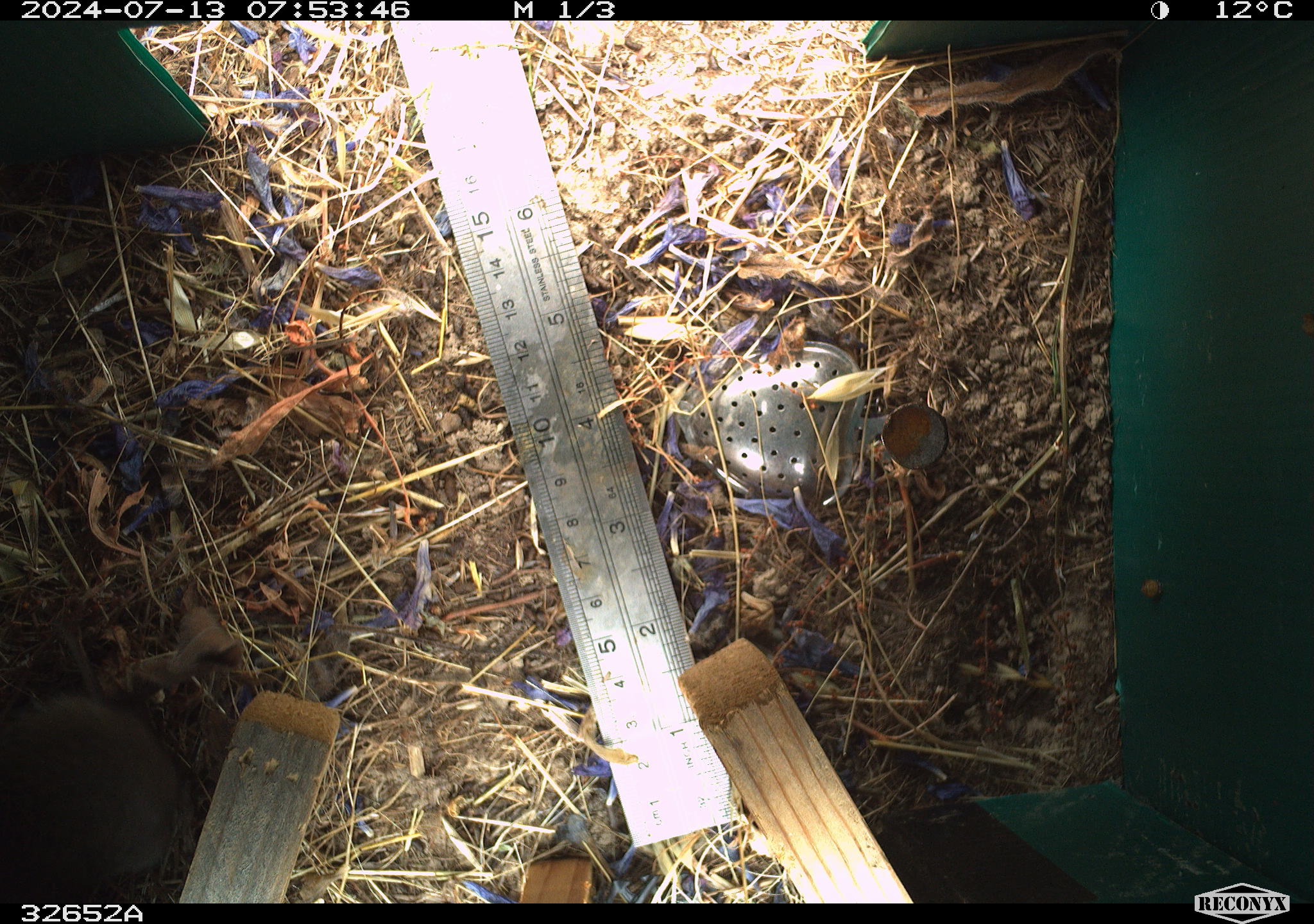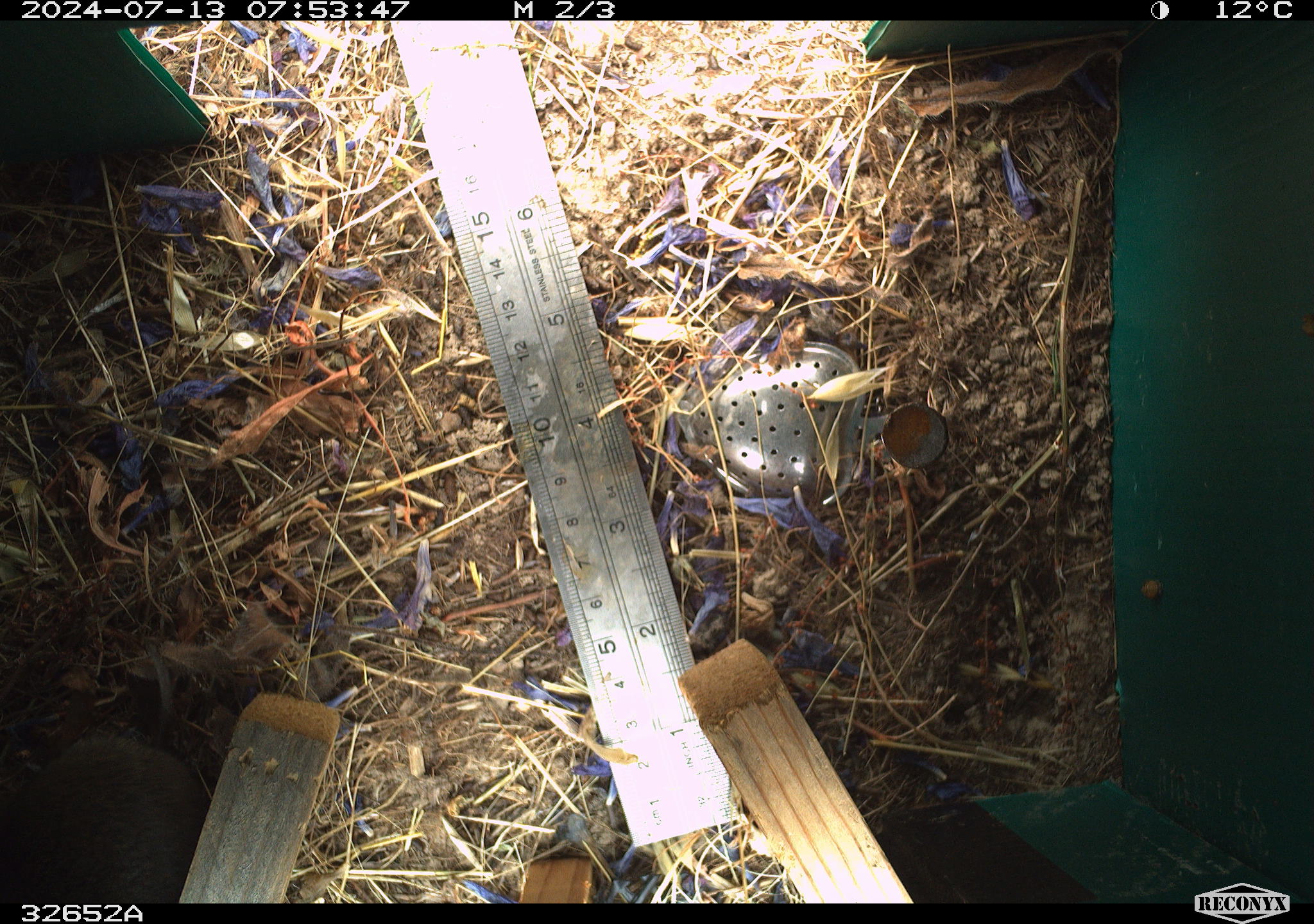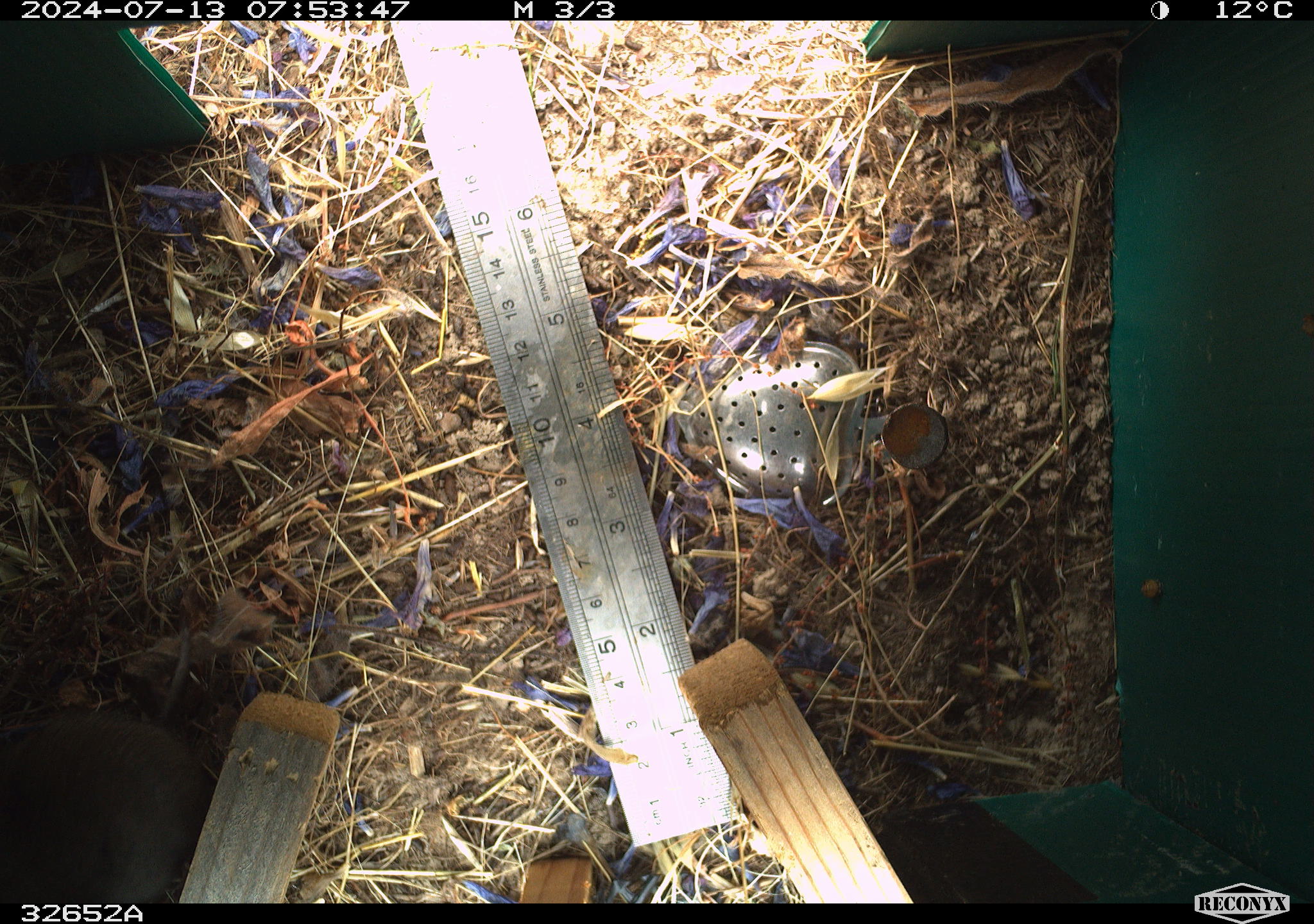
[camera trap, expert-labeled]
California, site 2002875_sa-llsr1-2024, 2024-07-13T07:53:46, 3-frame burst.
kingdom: Animalia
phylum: Chordata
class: Mammalia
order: Rodentia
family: Cricetidae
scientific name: Arvicolinae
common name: voles, lemmings, and muskrats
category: arvicolinae subfamily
Arvicolinae subfamily (voles, lemmings, and muskrats) (Arvicolinae).